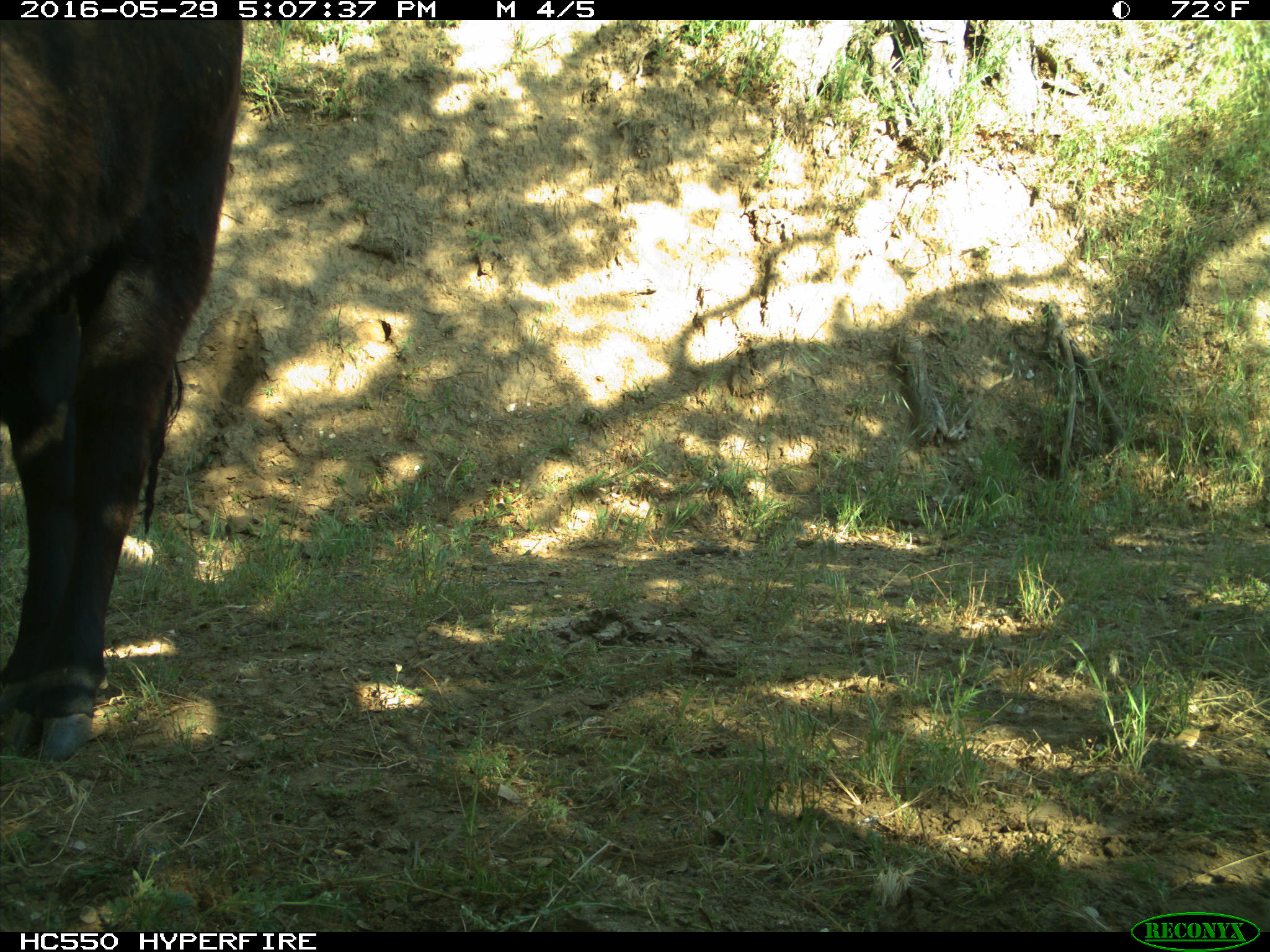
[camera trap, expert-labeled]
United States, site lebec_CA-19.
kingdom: Animalia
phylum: Chordata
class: Mammalia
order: Artiodactyla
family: Bovidae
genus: Bos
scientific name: Bos taurus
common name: domestic cow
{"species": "Bos taurus (domestic cow)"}